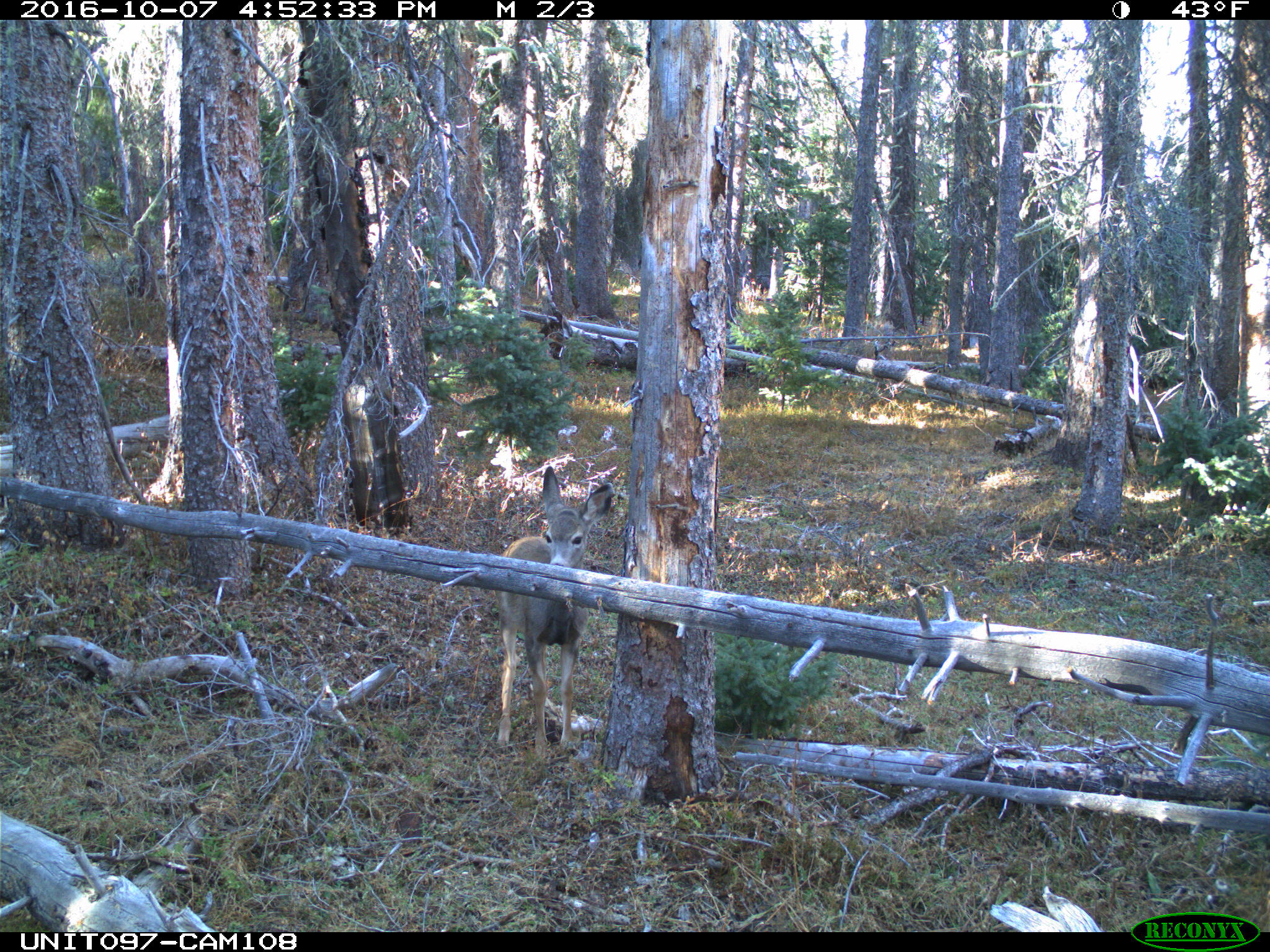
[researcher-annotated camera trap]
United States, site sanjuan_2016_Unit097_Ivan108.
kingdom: Animalia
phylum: Chordata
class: Mammalia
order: Artiodactyla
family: Cervidae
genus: Odocoileus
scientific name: Odocoileus hemionus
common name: mule deer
Odocoileus hemionus (mule deer).